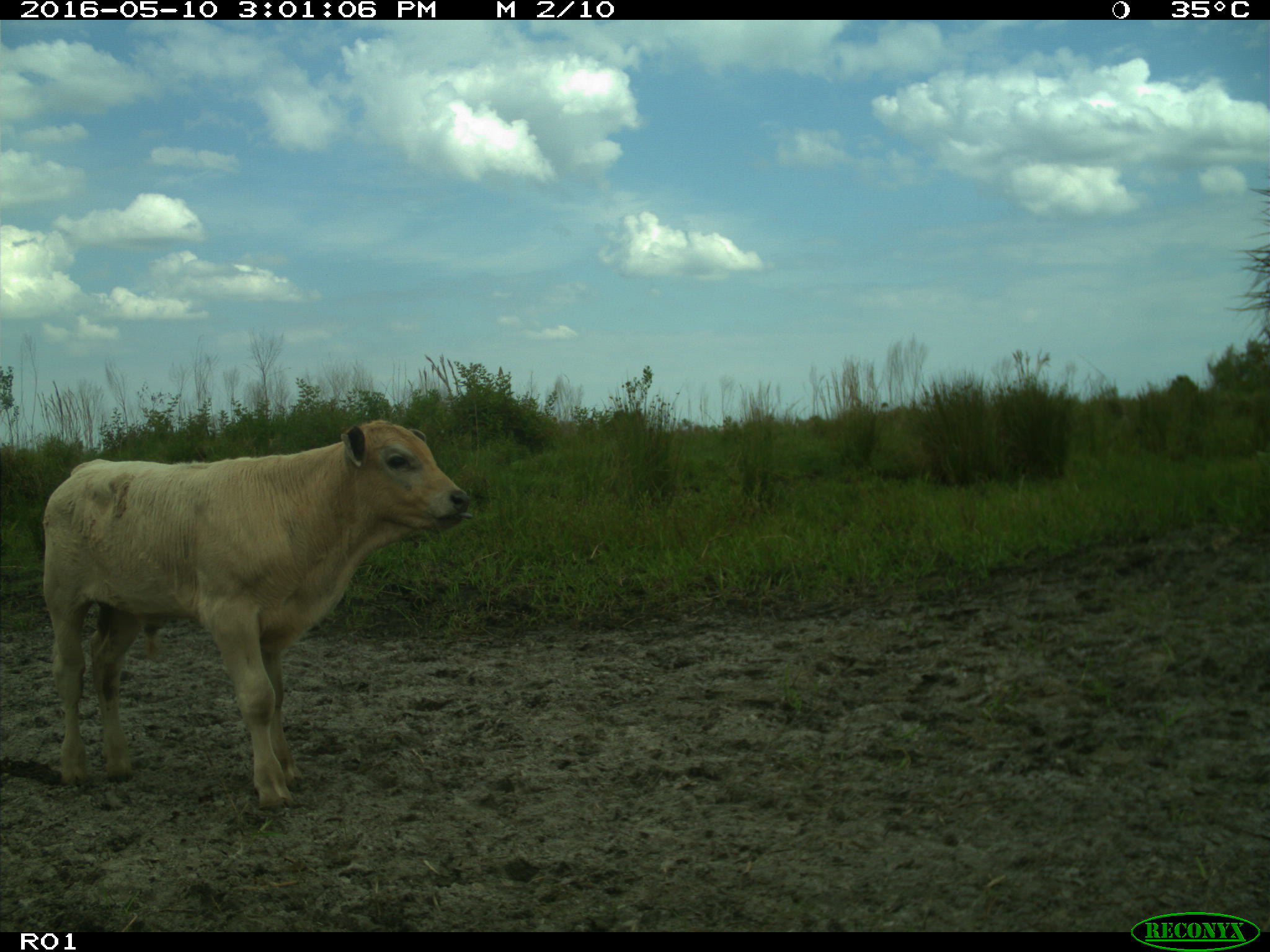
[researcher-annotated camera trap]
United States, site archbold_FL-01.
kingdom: Animalia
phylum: Chordata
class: Mammalia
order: Artiodactyla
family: Bovidae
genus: Bos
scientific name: Bos taurus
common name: domestic cow